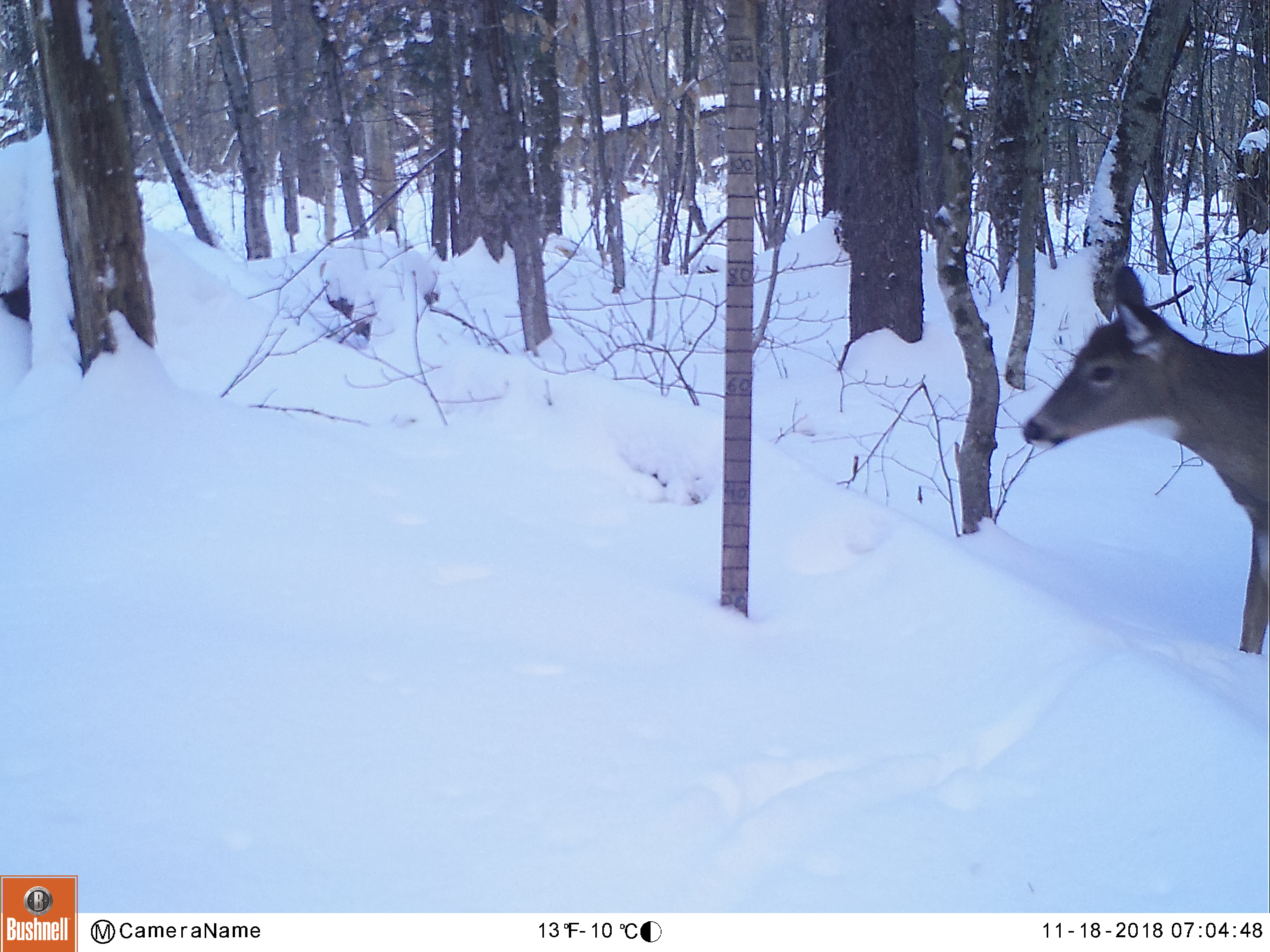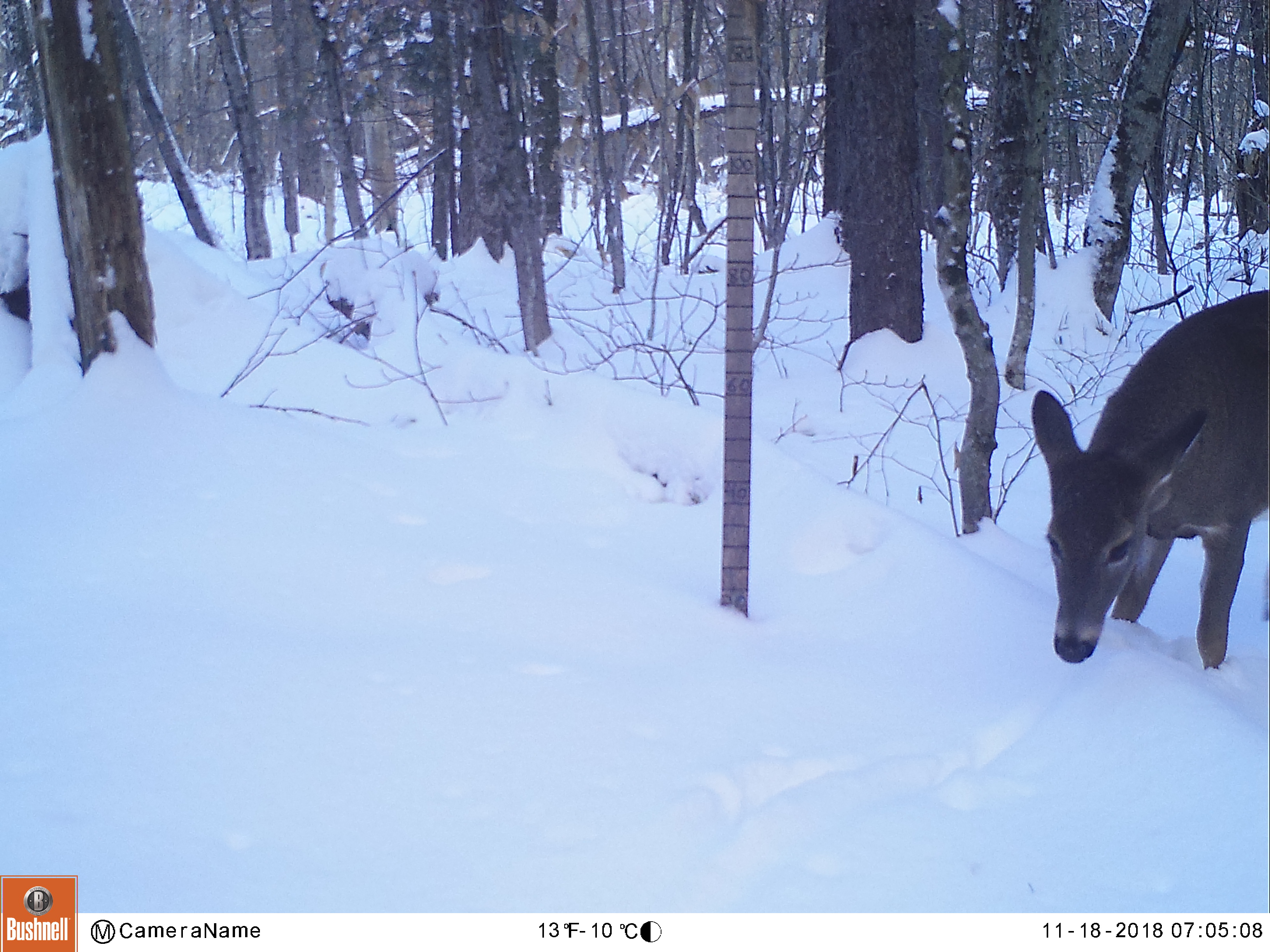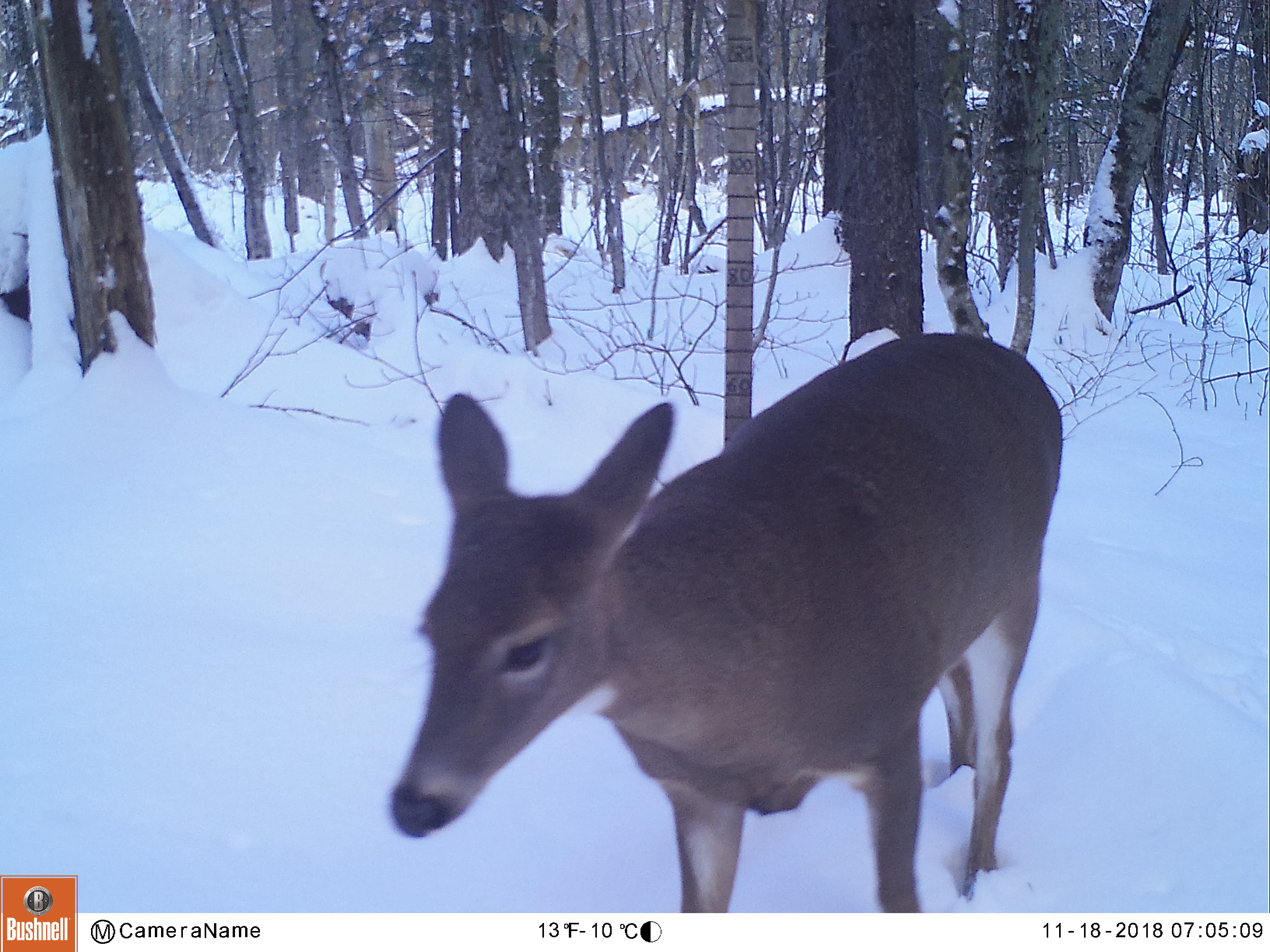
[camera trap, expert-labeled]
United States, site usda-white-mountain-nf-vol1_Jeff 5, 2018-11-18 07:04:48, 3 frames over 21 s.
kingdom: Animalia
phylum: Chordata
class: Mammalia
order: Artiodactyla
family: Cervidae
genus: Odocoileus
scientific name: Odocoileus virginianus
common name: white-tailed deer